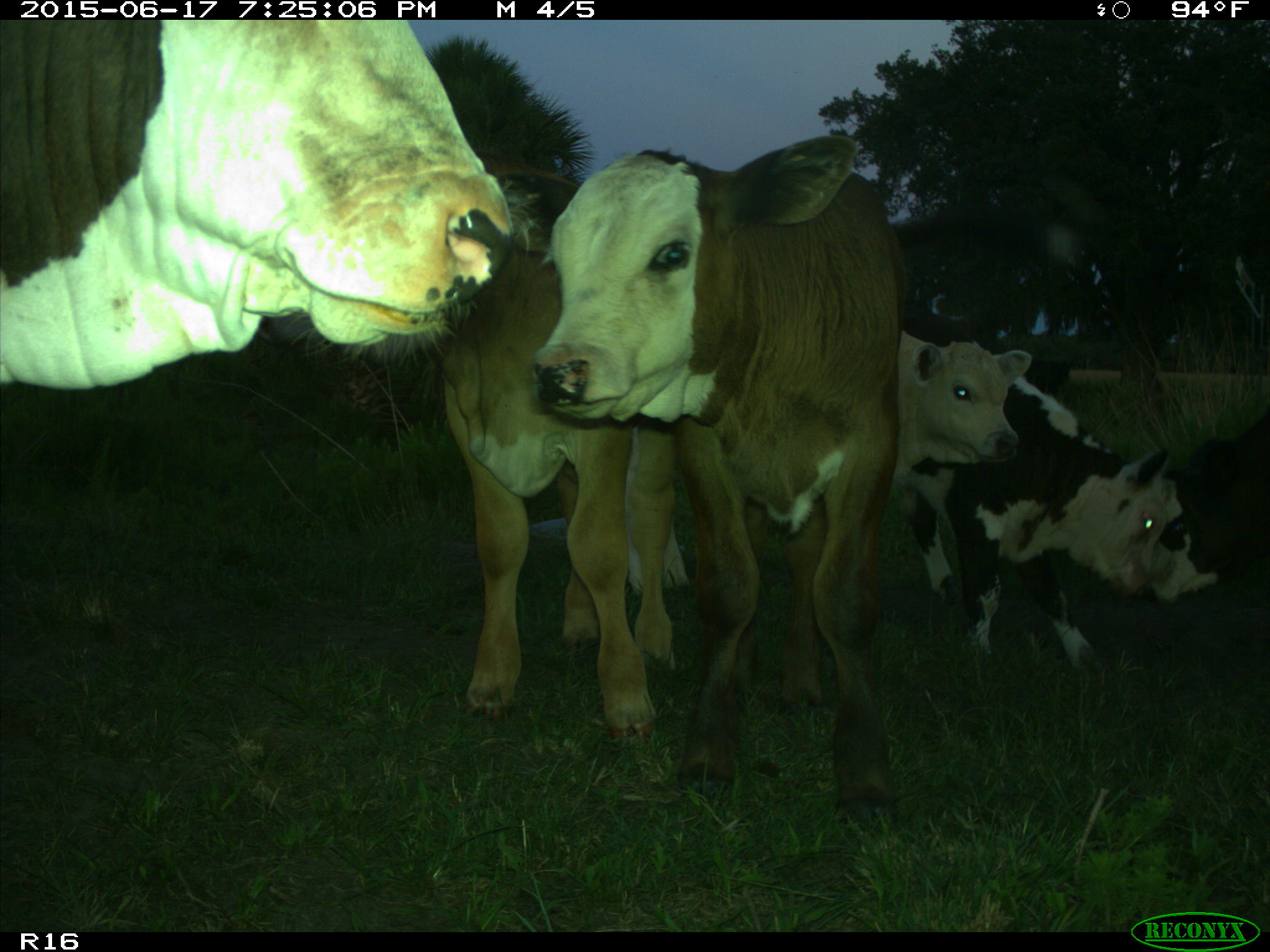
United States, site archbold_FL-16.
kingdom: Animalia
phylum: Chordata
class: Mammalia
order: Artiodactyla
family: Bovidae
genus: Bos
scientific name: Bos taurus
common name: domestic cow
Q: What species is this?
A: Bos taurus (domestic cow).